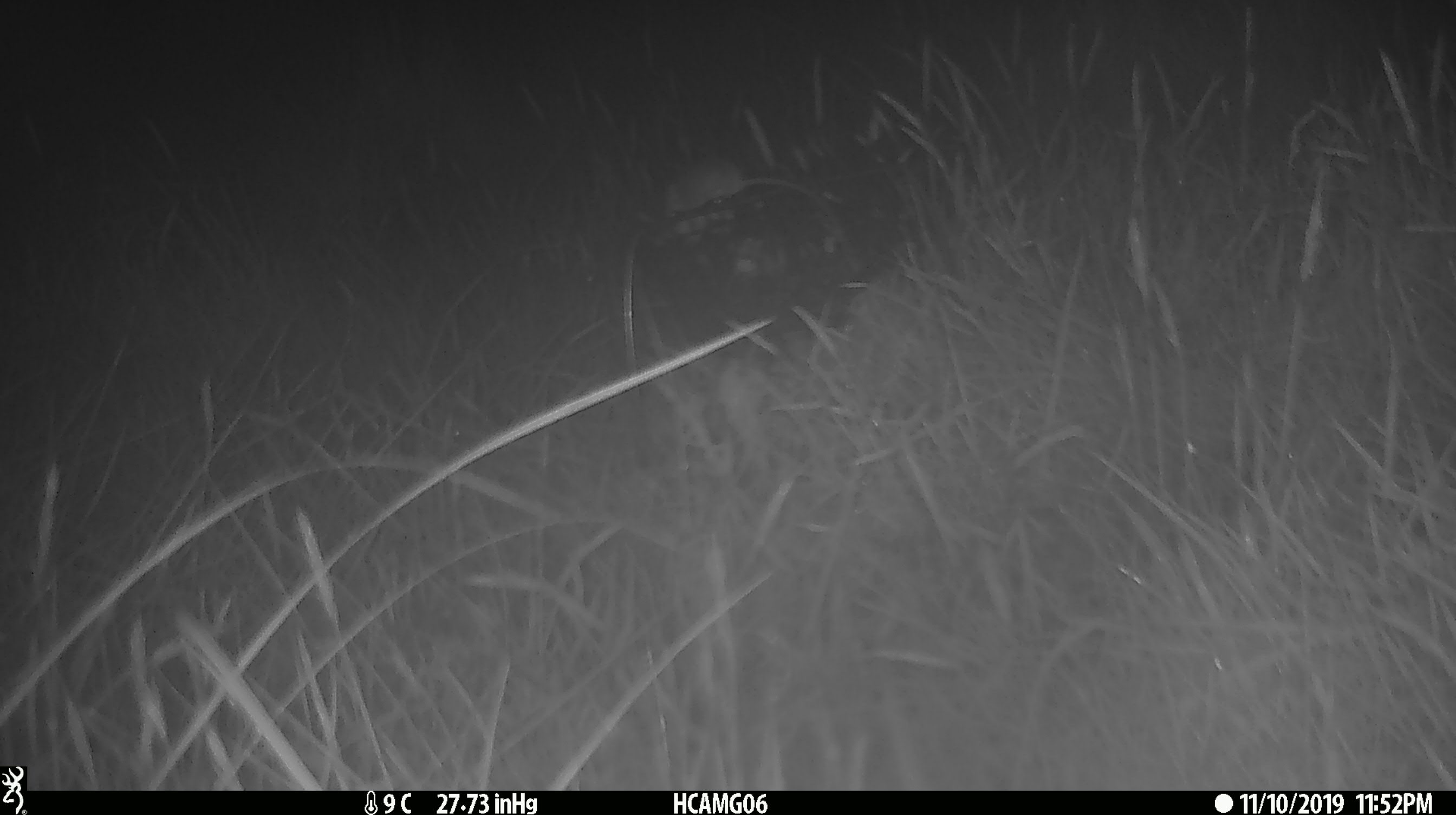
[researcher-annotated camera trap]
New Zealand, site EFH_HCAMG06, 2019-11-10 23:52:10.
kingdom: Animalia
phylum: Chordata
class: Mammalia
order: Rodentia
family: Muridae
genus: Mus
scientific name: Mus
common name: mouse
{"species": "mouse (Mus)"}